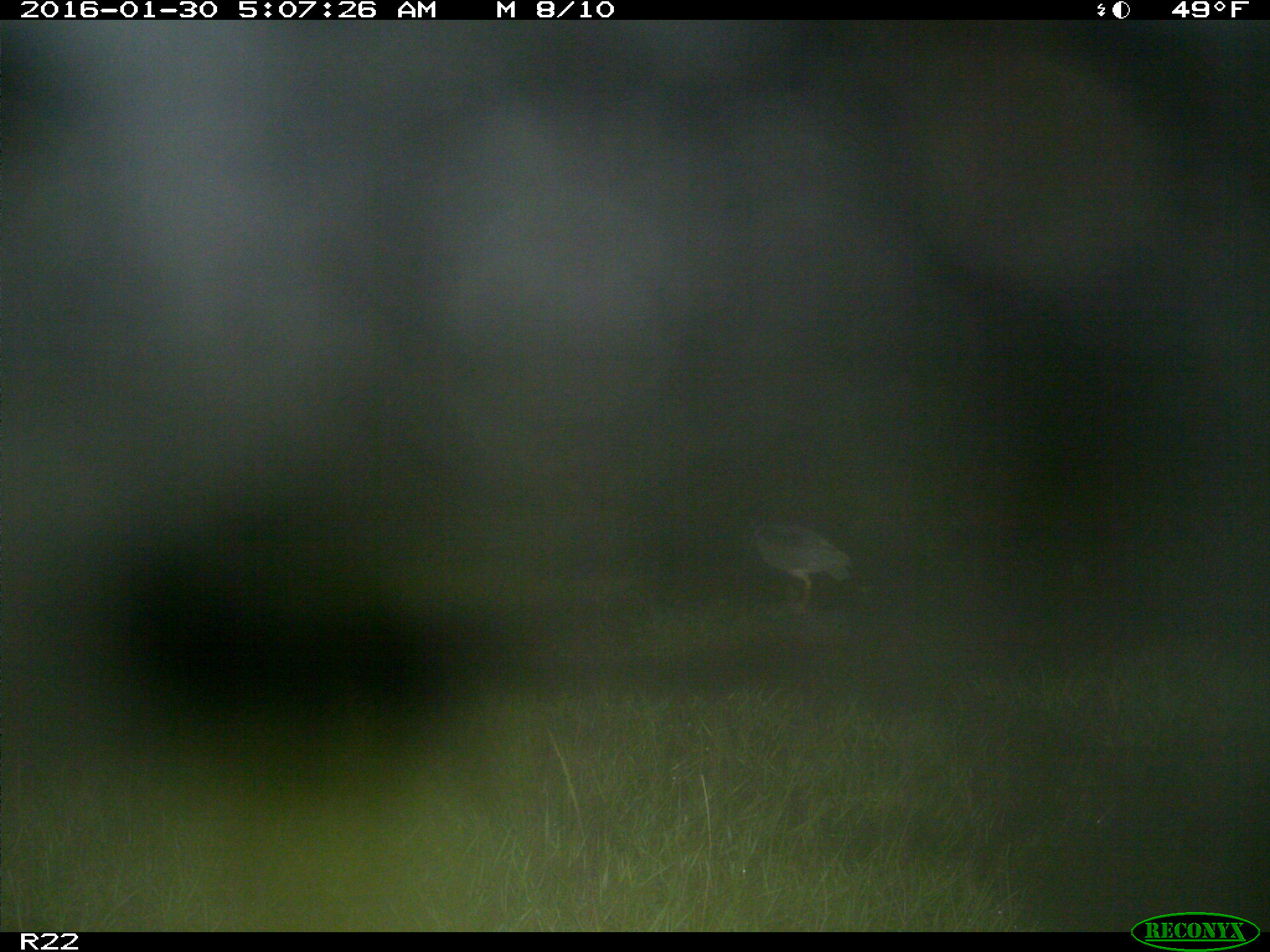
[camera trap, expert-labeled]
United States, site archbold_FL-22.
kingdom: Animalia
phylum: Chordata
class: Aves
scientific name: Aves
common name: birds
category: unidentified bird